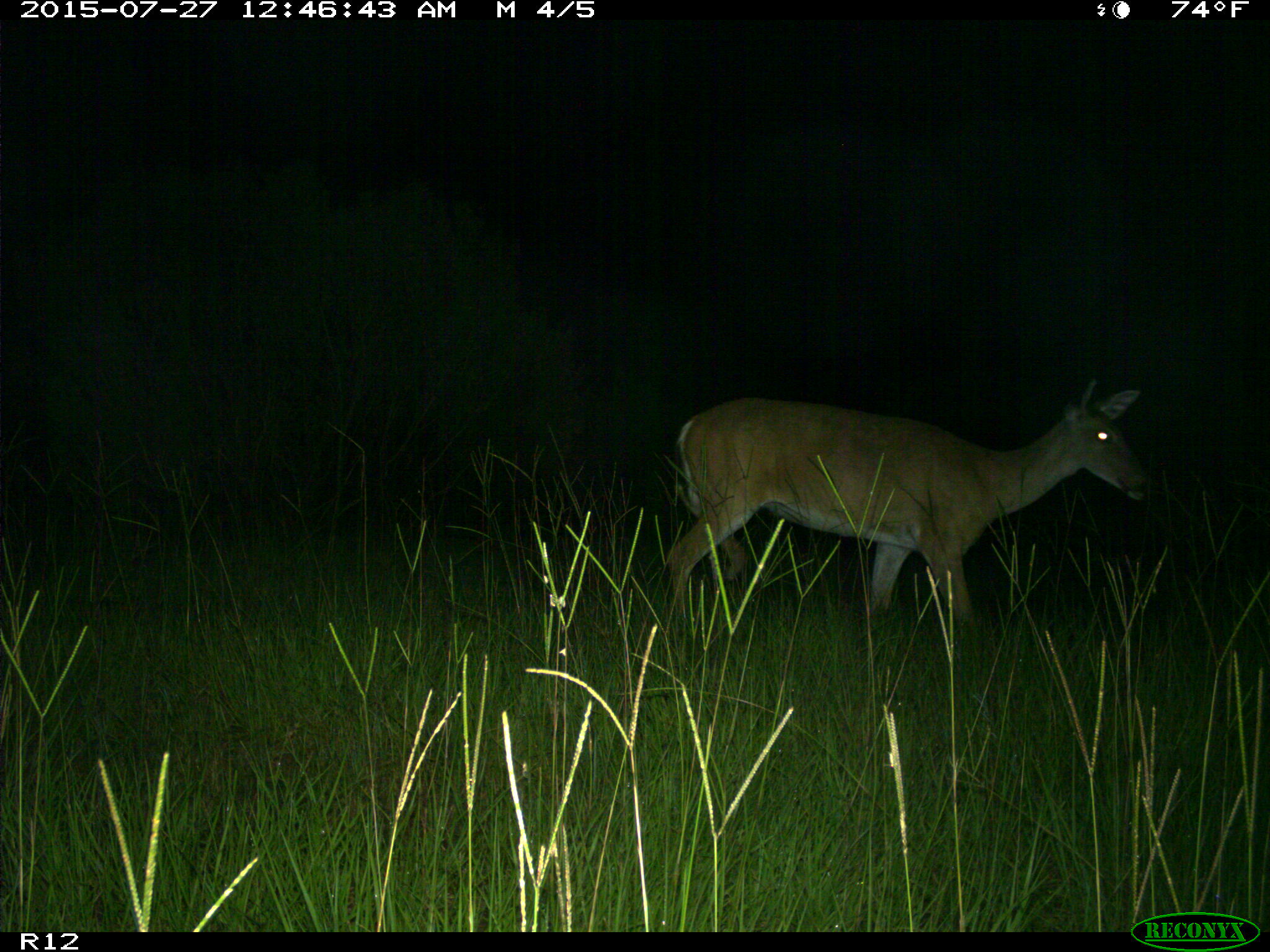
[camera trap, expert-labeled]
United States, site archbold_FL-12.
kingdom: Animalia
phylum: Chordata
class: Mammalia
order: Artiodactyla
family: Cervidae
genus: Odocoileus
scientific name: Odocoileus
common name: deer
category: unidentified deer